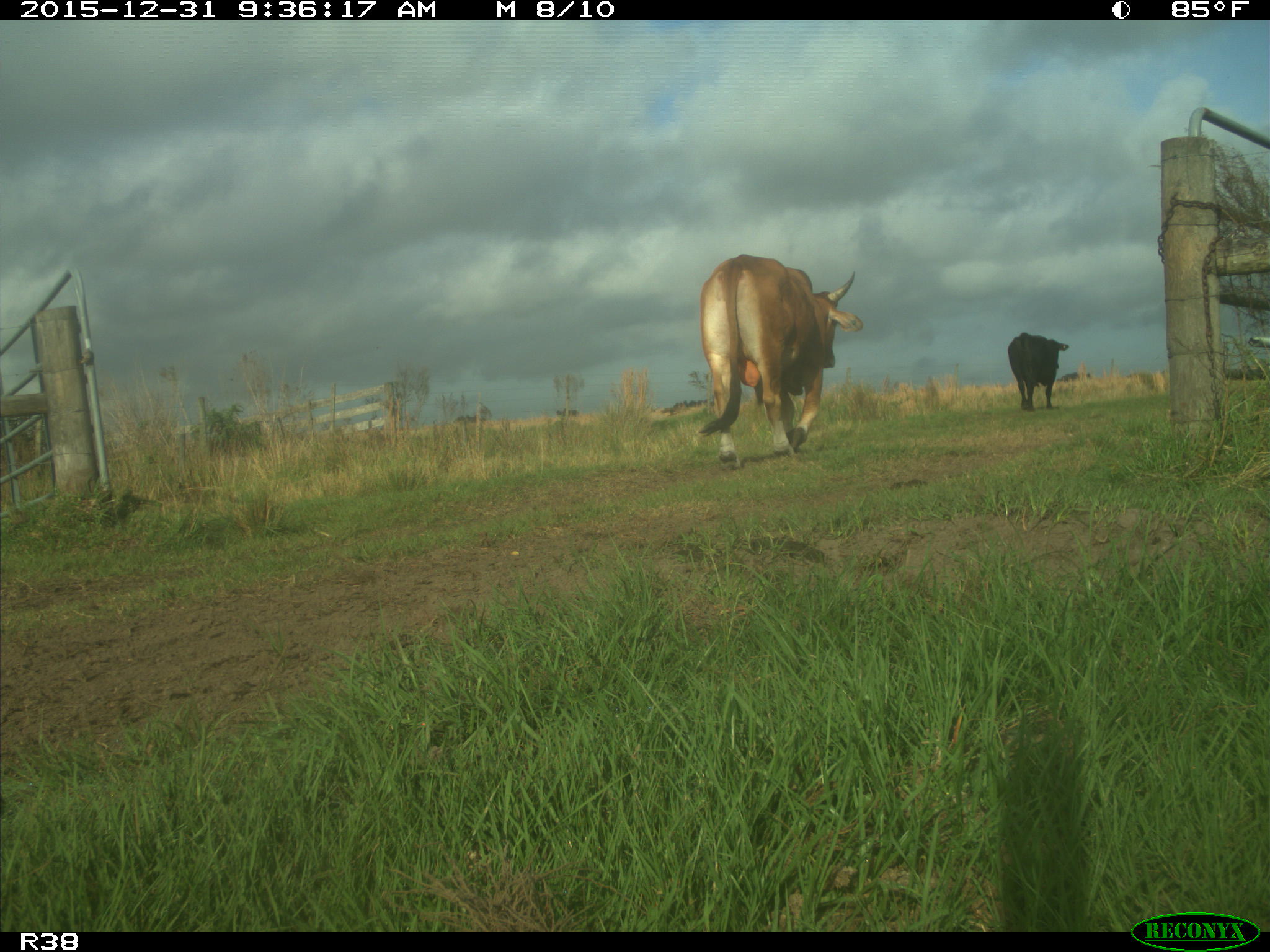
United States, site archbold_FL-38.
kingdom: Animalia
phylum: Chordata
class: Mammalia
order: Artiodactyla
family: Bovidae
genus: Bos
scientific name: Bos taurus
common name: domestic cow